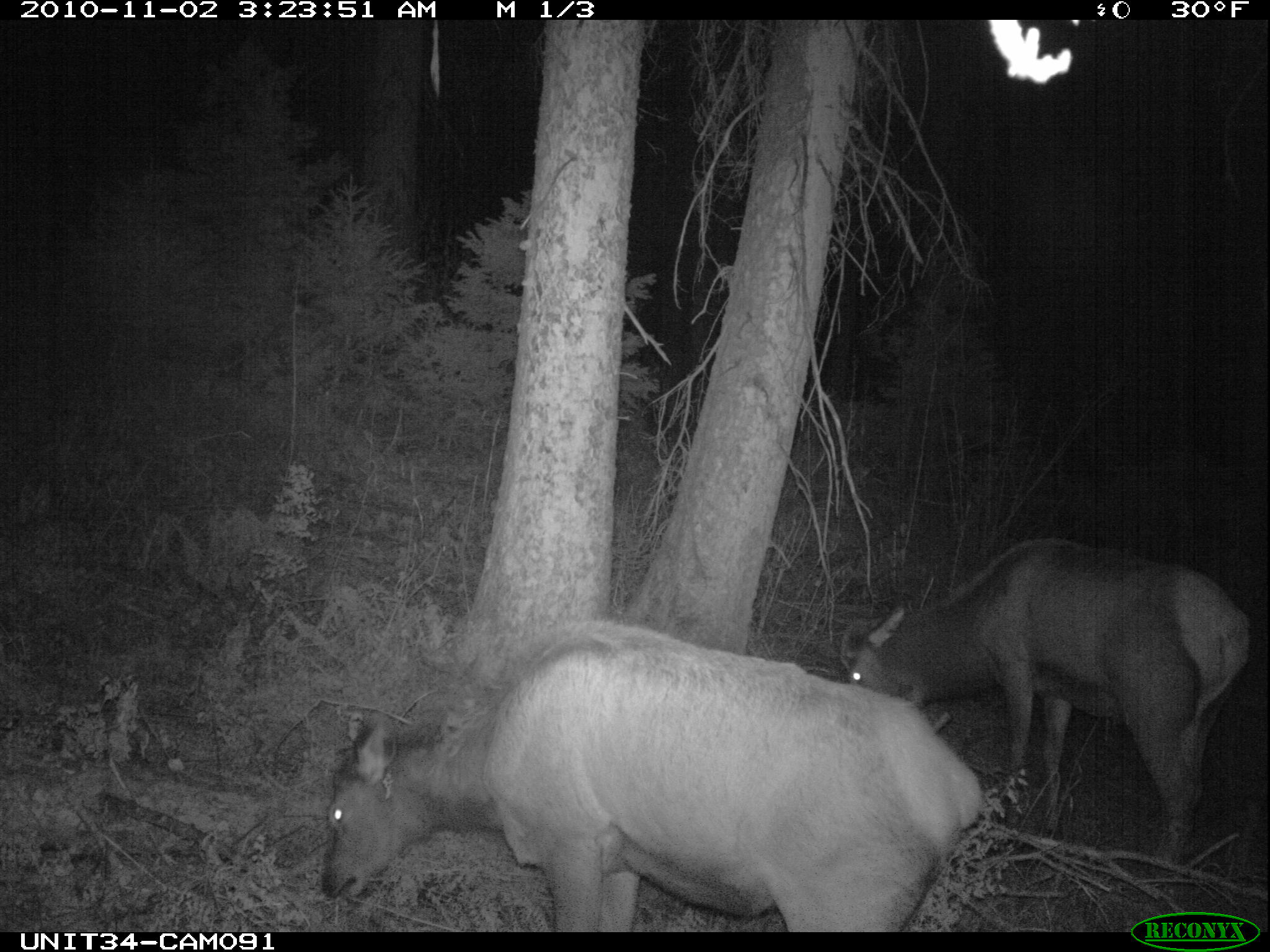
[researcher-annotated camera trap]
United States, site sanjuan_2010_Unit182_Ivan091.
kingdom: Animalia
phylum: Chordata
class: Mammalia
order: Artiodactyla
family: Cervidae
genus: Cervus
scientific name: Cervus elaphus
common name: red deer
Cervus elaphus (red deer).